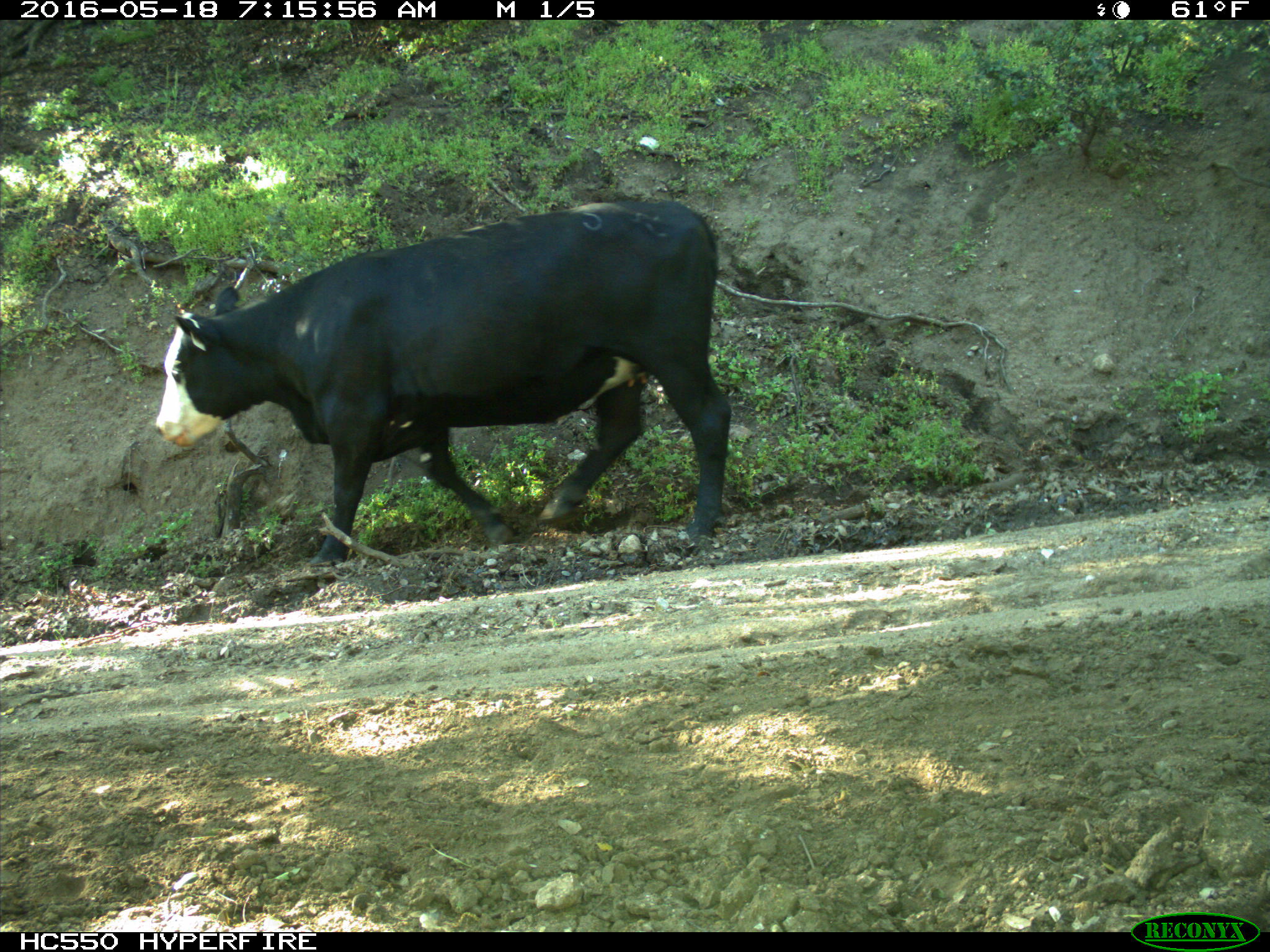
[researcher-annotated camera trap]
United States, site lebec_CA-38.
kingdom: Animalia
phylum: Chordata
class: Mammalia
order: Artiodactyla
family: Bovidae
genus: Bos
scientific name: Bos taurus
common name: domestic cow